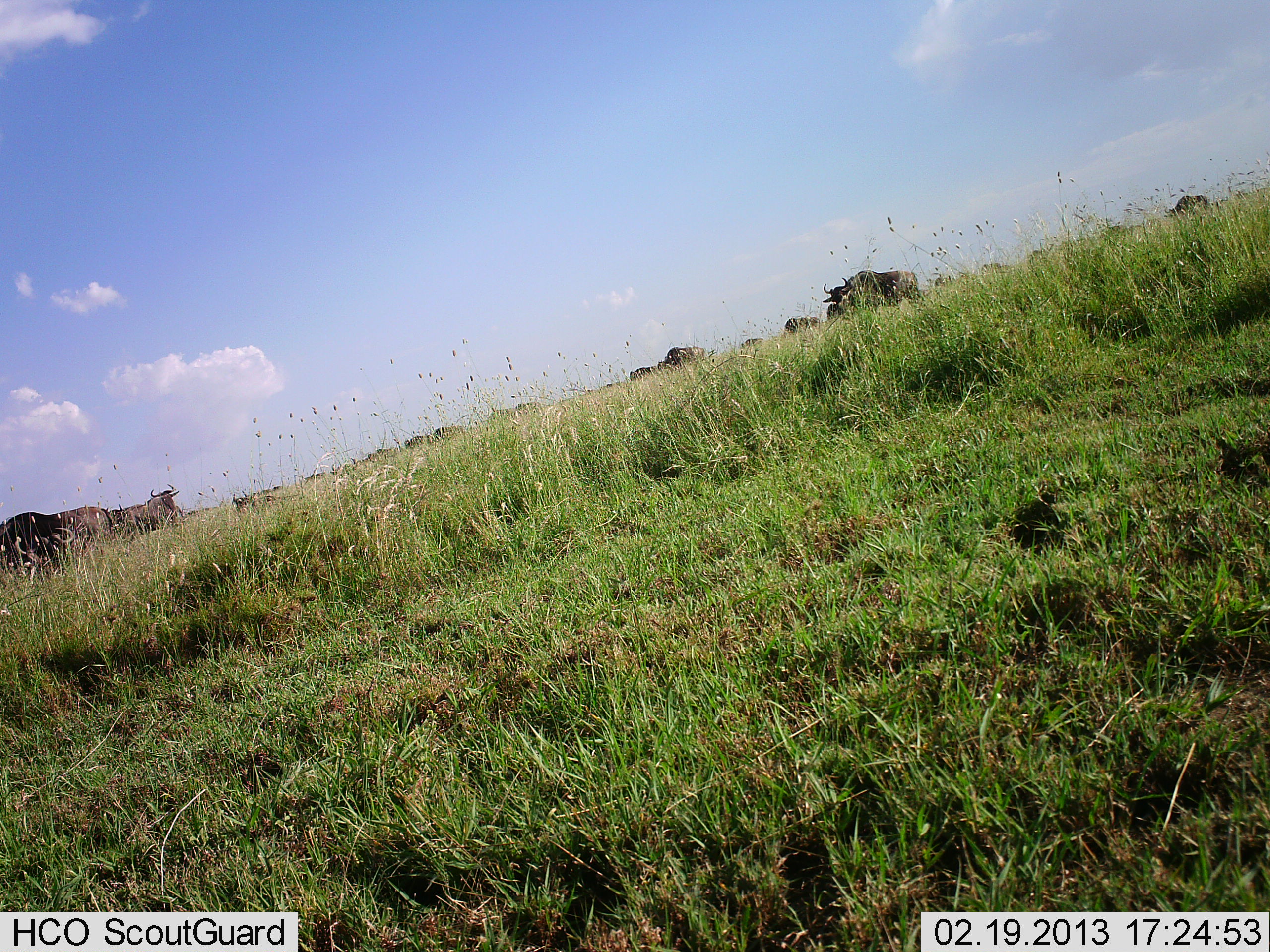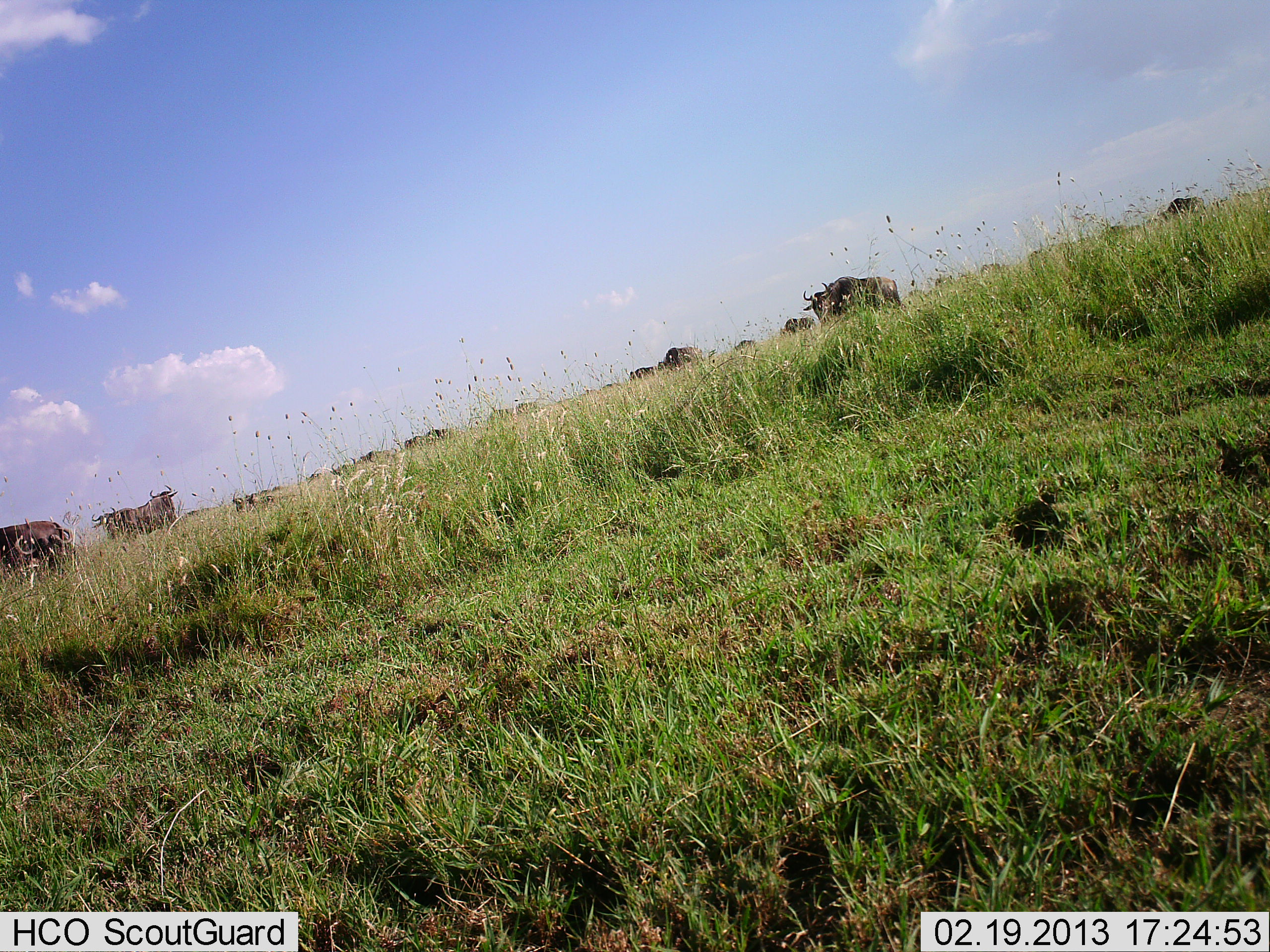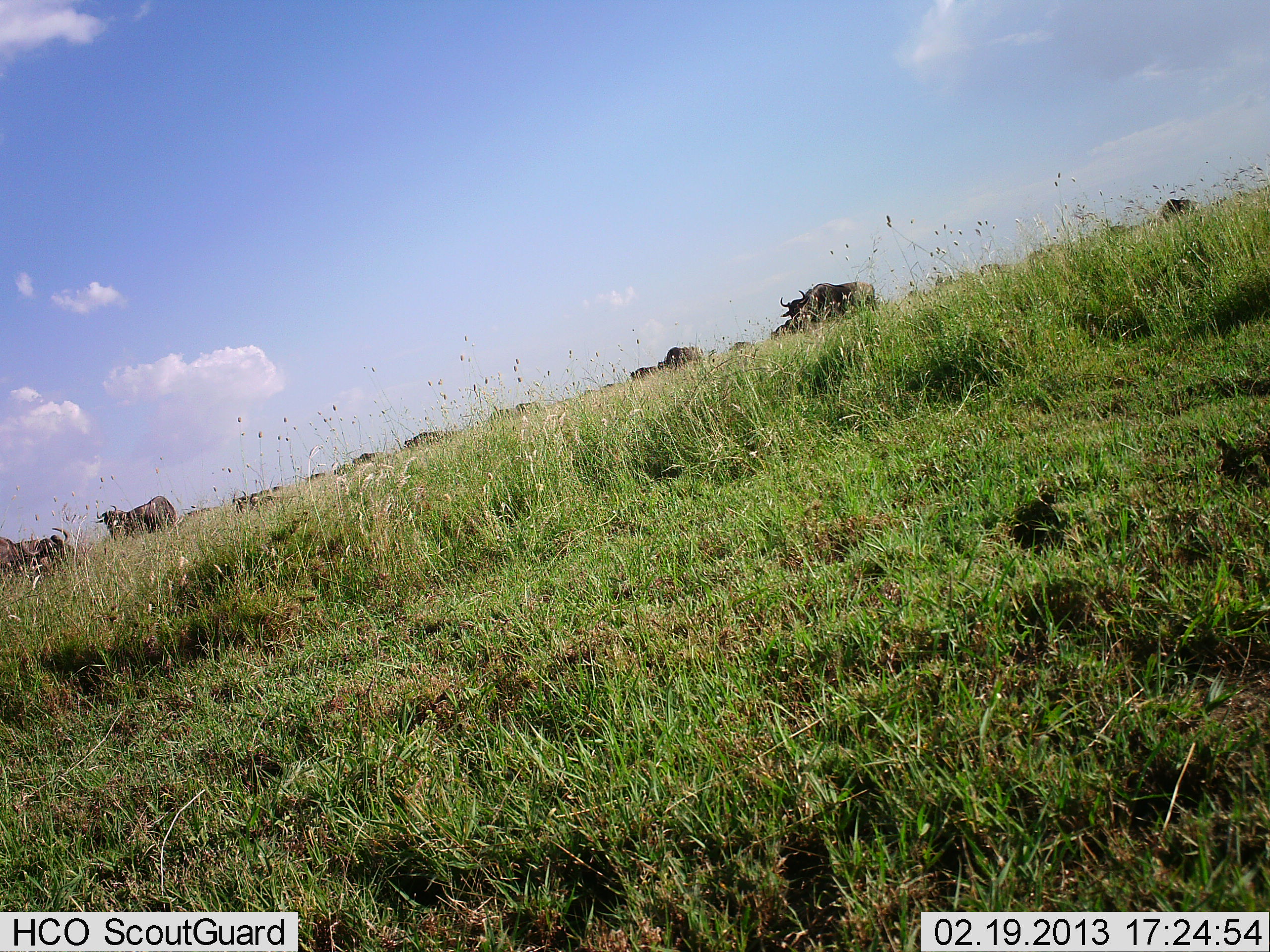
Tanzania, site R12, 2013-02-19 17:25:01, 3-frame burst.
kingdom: Animalia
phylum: Chordata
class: Mammalia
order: Artiodactyla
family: Bovidae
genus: Connochaetes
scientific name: Connochaetes taurinus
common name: blue wildebeest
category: wildebeest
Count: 11-50.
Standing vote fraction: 51%.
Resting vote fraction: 17%.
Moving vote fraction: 86%.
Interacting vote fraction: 6%.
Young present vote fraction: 0%.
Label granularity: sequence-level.